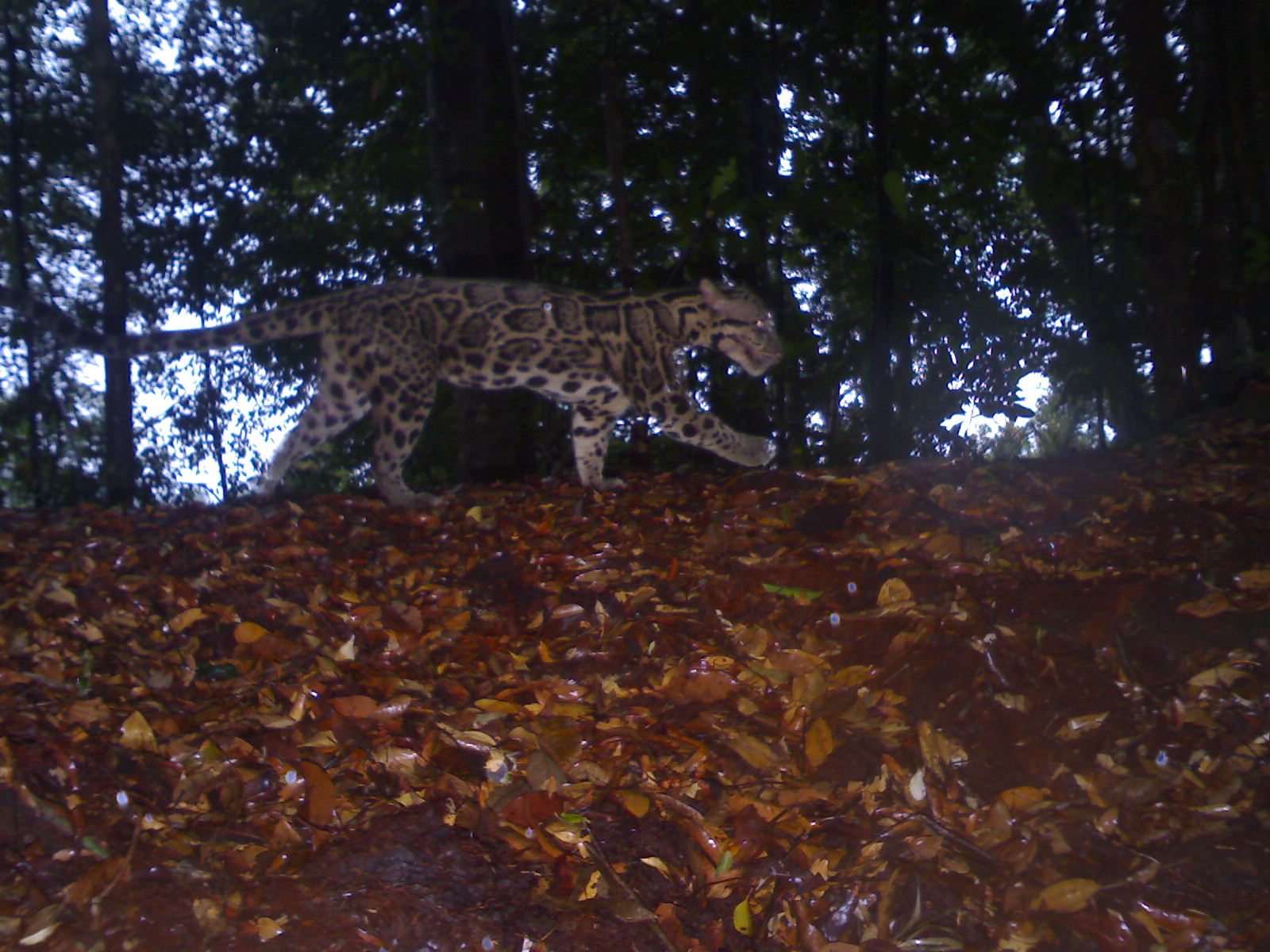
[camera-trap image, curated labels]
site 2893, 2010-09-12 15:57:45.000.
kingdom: Animalia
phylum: Chordata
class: Mammalia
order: Carnivora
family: Felidae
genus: Neofelis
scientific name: Neofelis diardi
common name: sunda clouded leopard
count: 1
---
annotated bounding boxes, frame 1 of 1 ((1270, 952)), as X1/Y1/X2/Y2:
neofelis diardi: 0/274/783/513